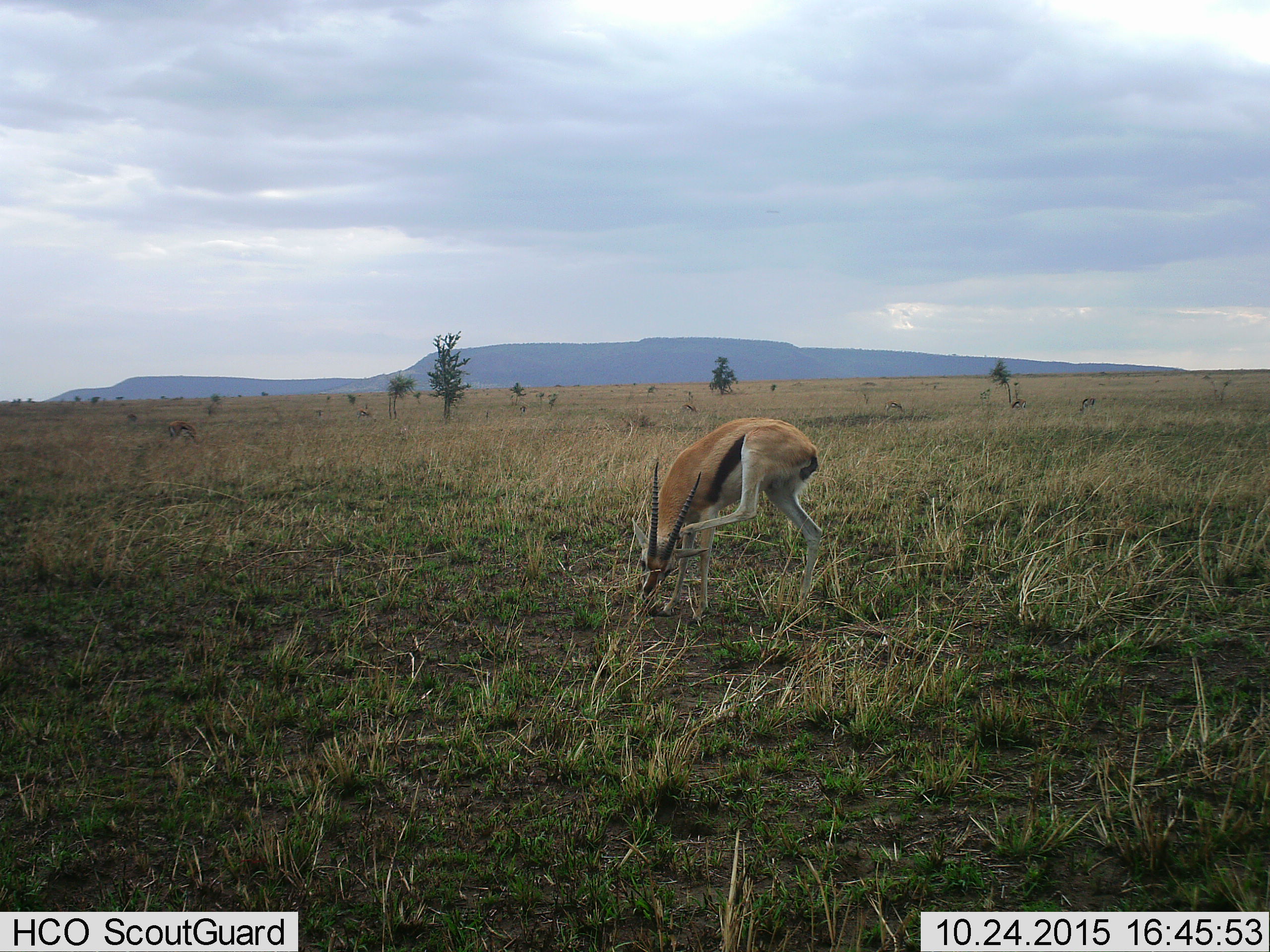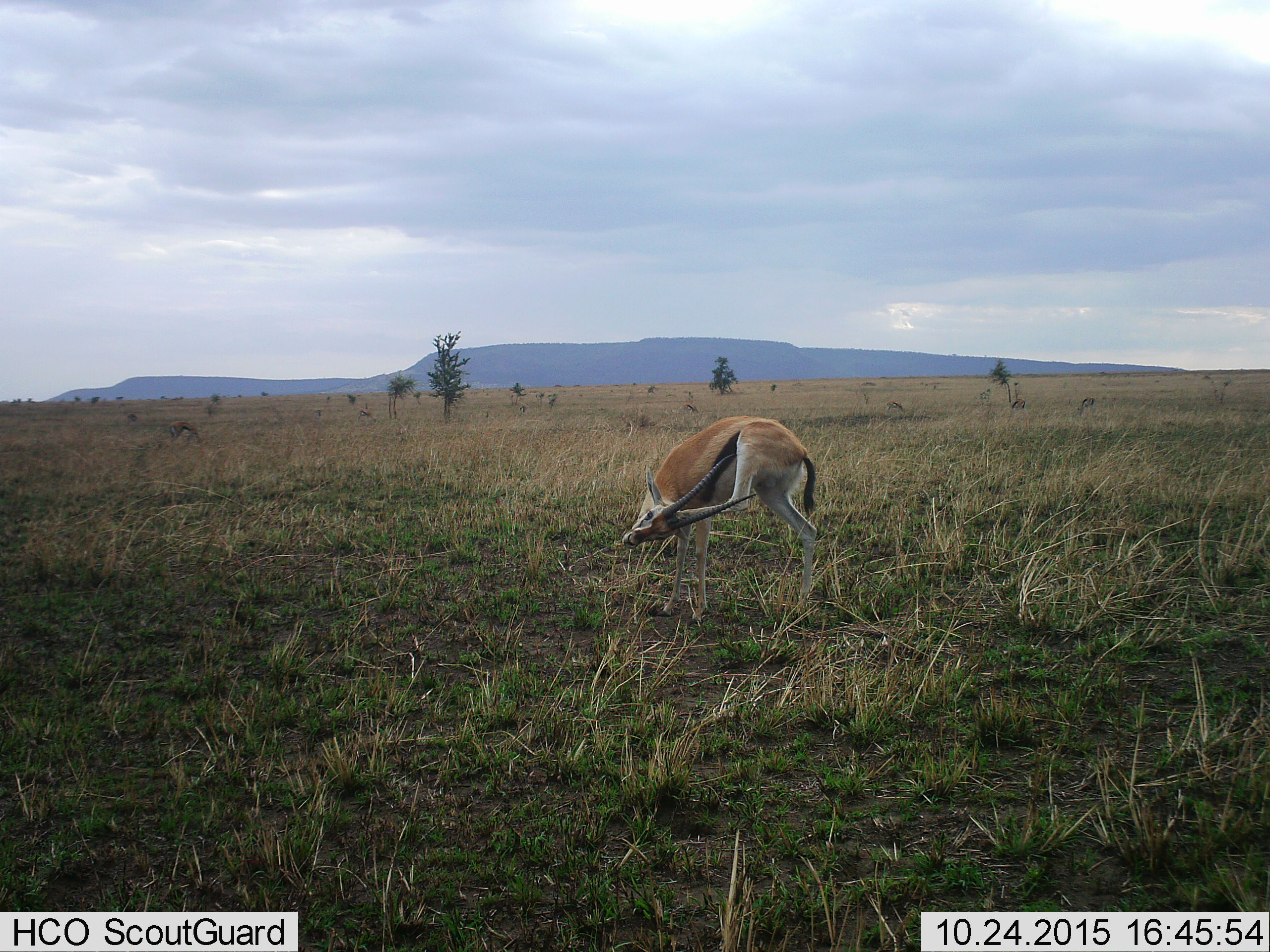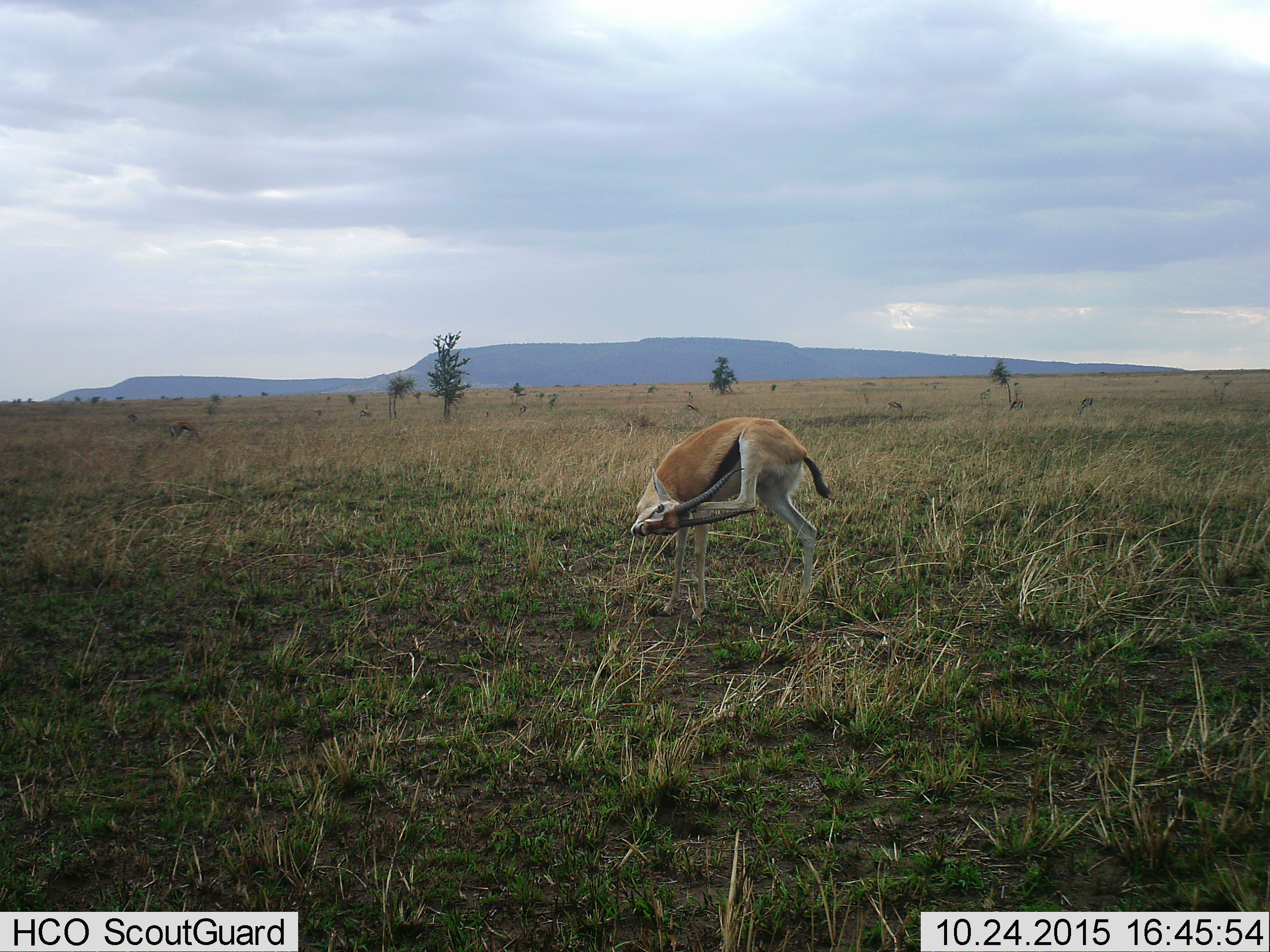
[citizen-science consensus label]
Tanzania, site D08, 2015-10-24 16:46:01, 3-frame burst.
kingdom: Animalia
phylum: Chordata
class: Mammalia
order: Artiodactyla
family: Bovidae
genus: Eudorcas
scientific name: Eudorcas thomsonii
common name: thomson's gazelle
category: gazellethomsons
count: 1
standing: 62%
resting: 6%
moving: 44%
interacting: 6%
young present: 0%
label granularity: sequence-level